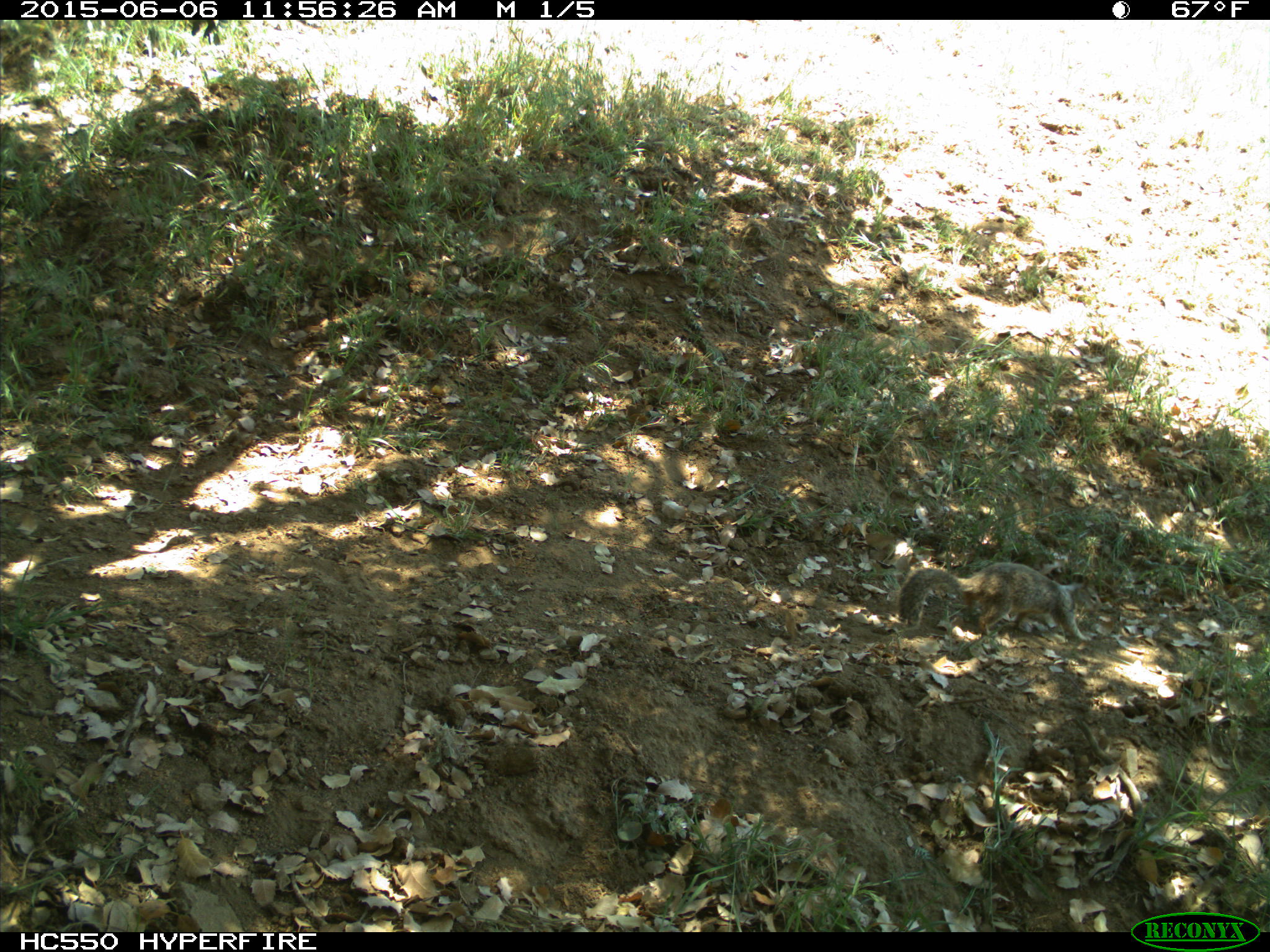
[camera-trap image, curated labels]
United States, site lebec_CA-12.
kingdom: Animalia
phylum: Chordata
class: Mammalia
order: Rodentia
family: Sciuridae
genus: Otospermophilus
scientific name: Otospermophilus beecheyi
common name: california ground squirrel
Otospermophilus beecheyi (california ground squirrel).